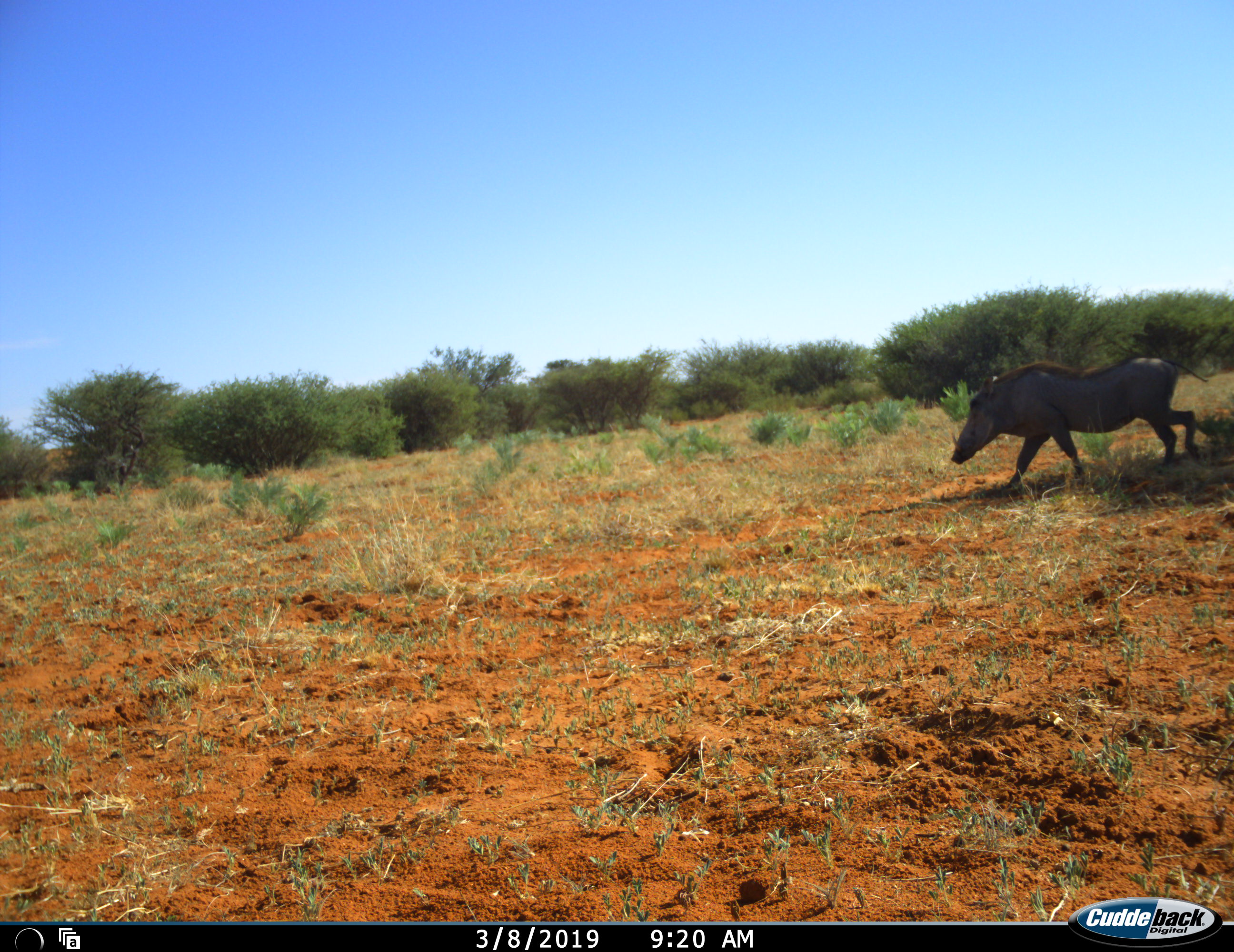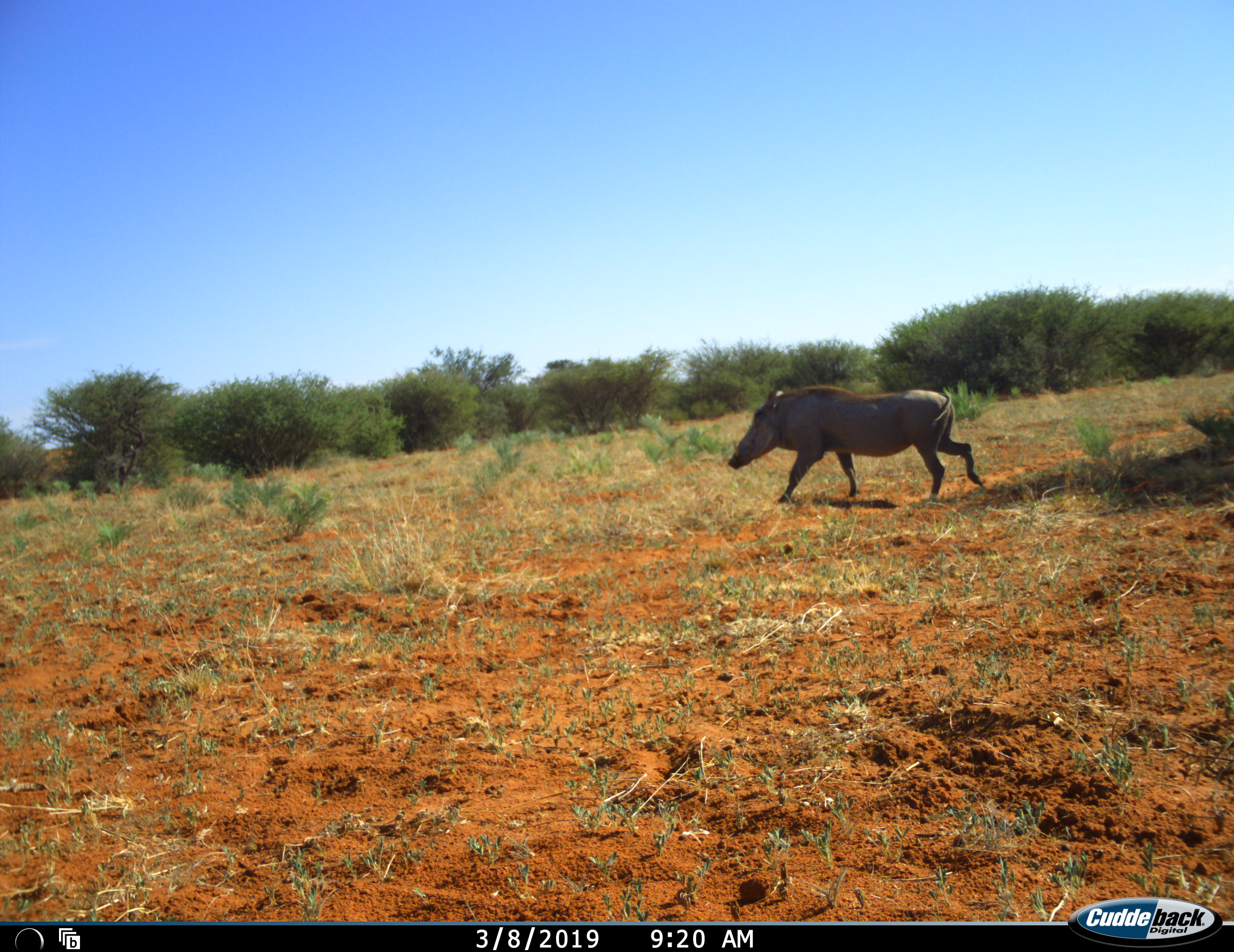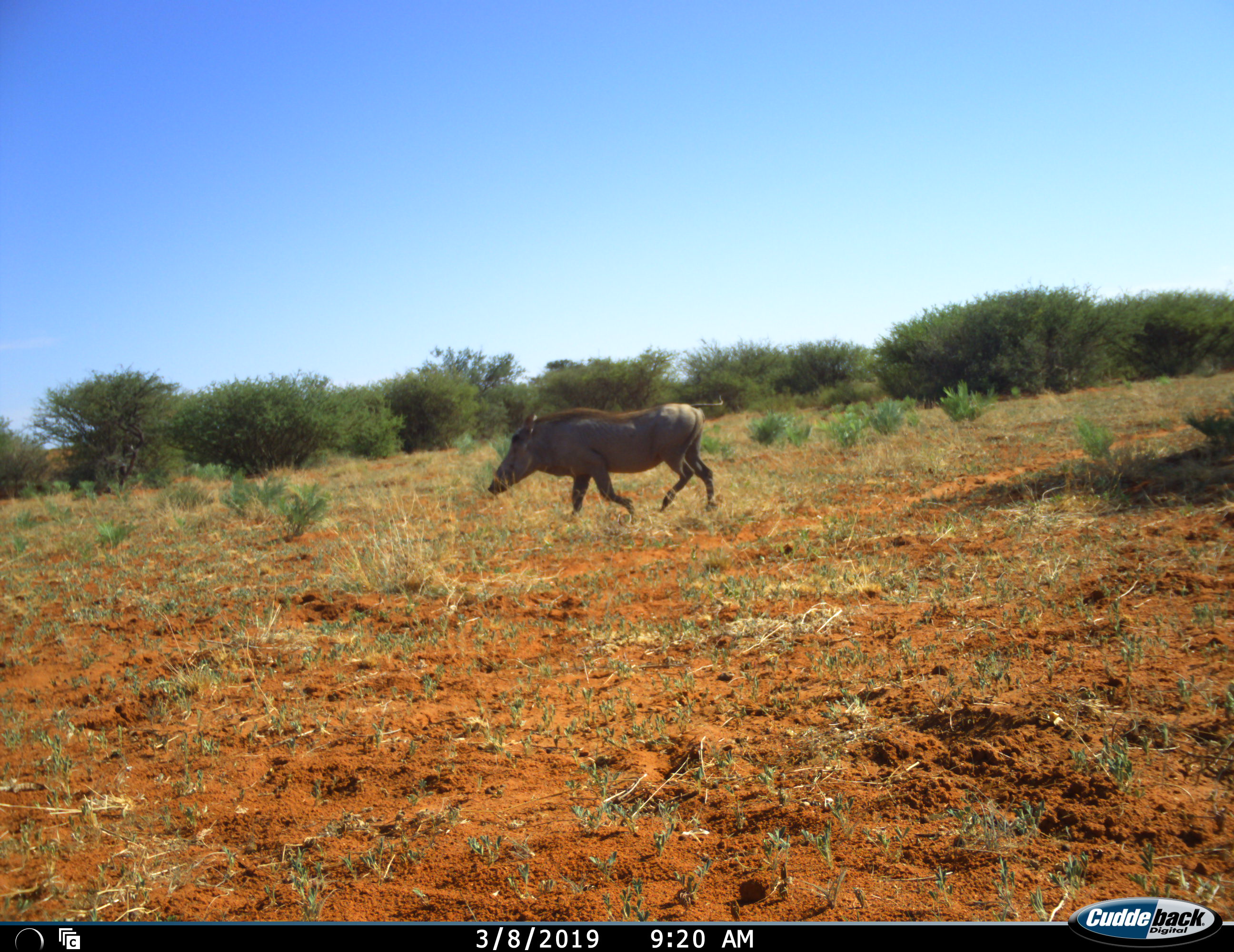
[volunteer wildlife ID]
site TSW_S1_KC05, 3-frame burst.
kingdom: Animalia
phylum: Chordata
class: Mammalia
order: Artiodactyla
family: Suidae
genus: Phacochoerus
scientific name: Phacochoerus africanus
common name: warthog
Warthog (Phacochoerus africanus), count 1. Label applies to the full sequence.